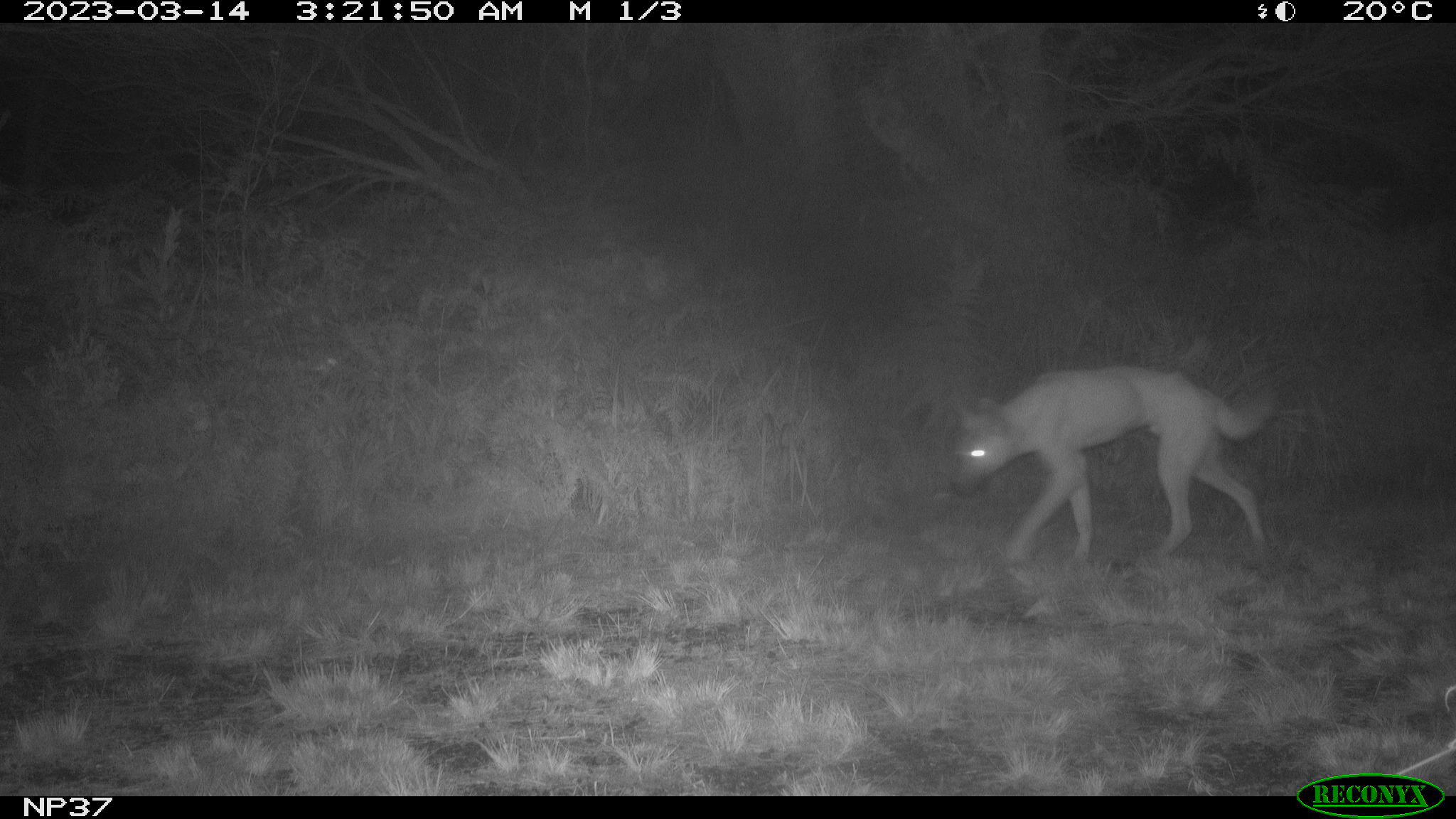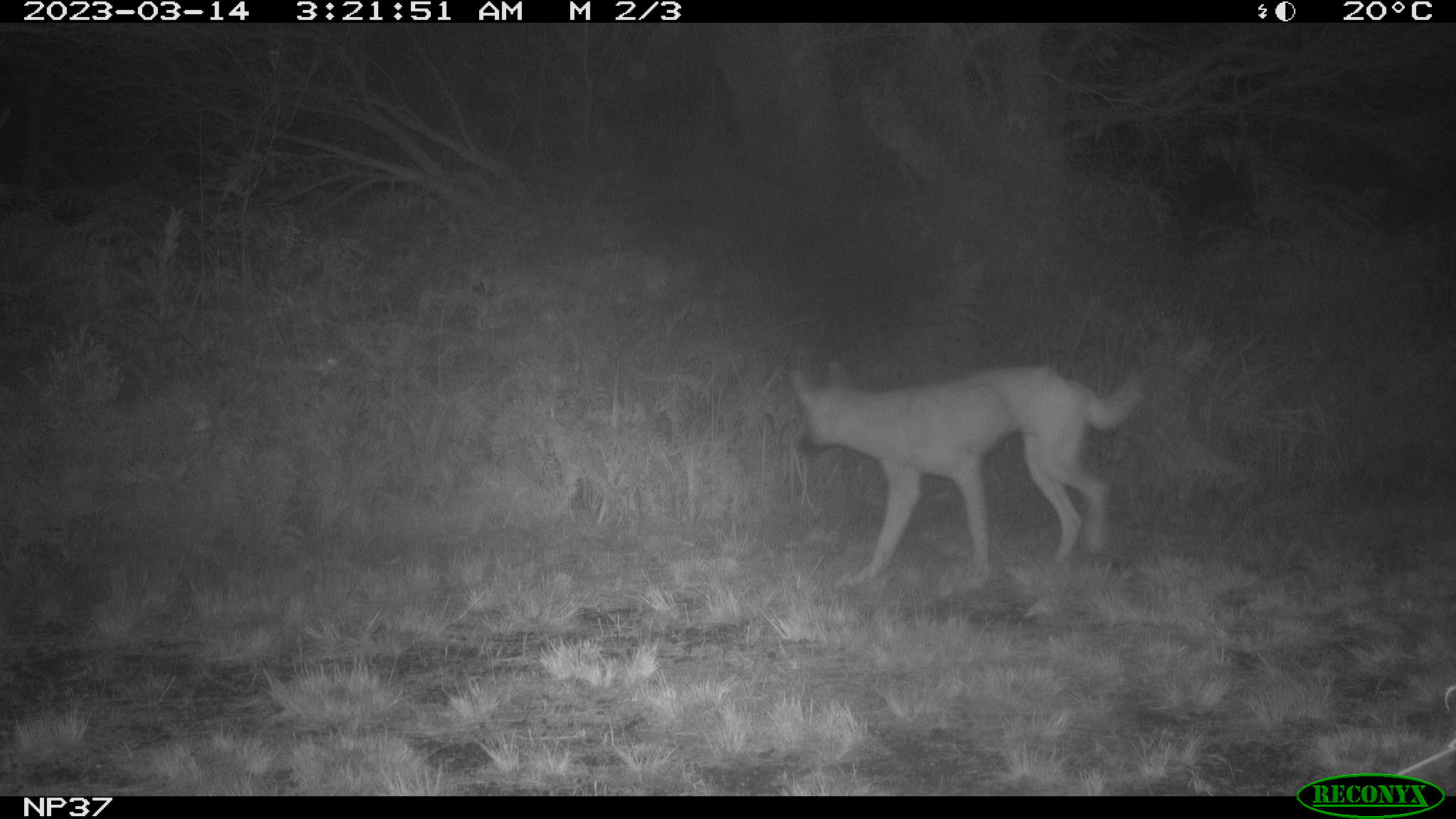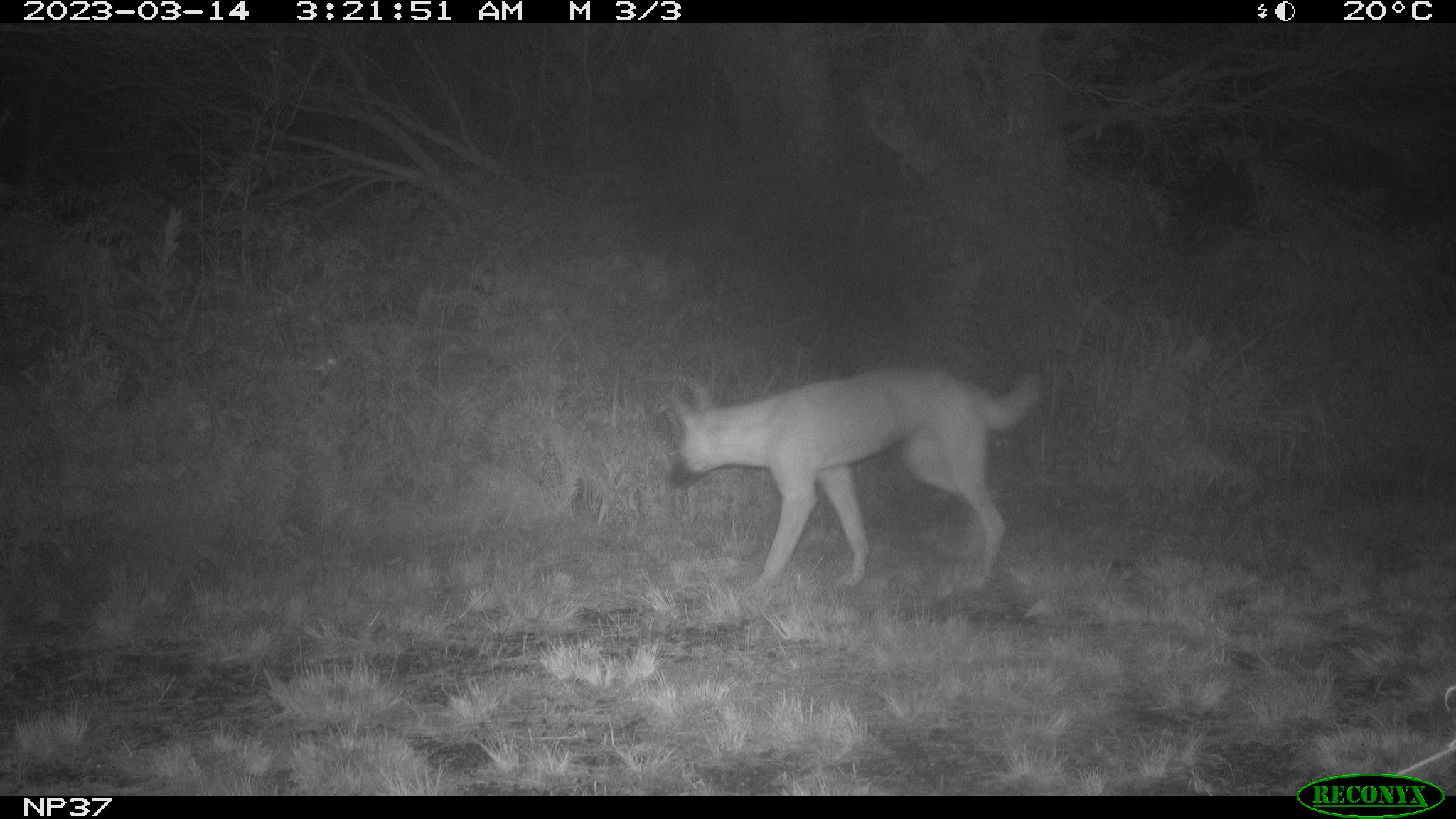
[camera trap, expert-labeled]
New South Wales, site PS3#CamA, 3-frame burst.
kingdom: Animalia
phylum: Chordata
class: Mammalia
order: Carnivora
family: Canidae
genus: Canis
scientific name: Canis familiaris dingo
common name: dingo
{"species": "dingo (Canis familiaris dingo)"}